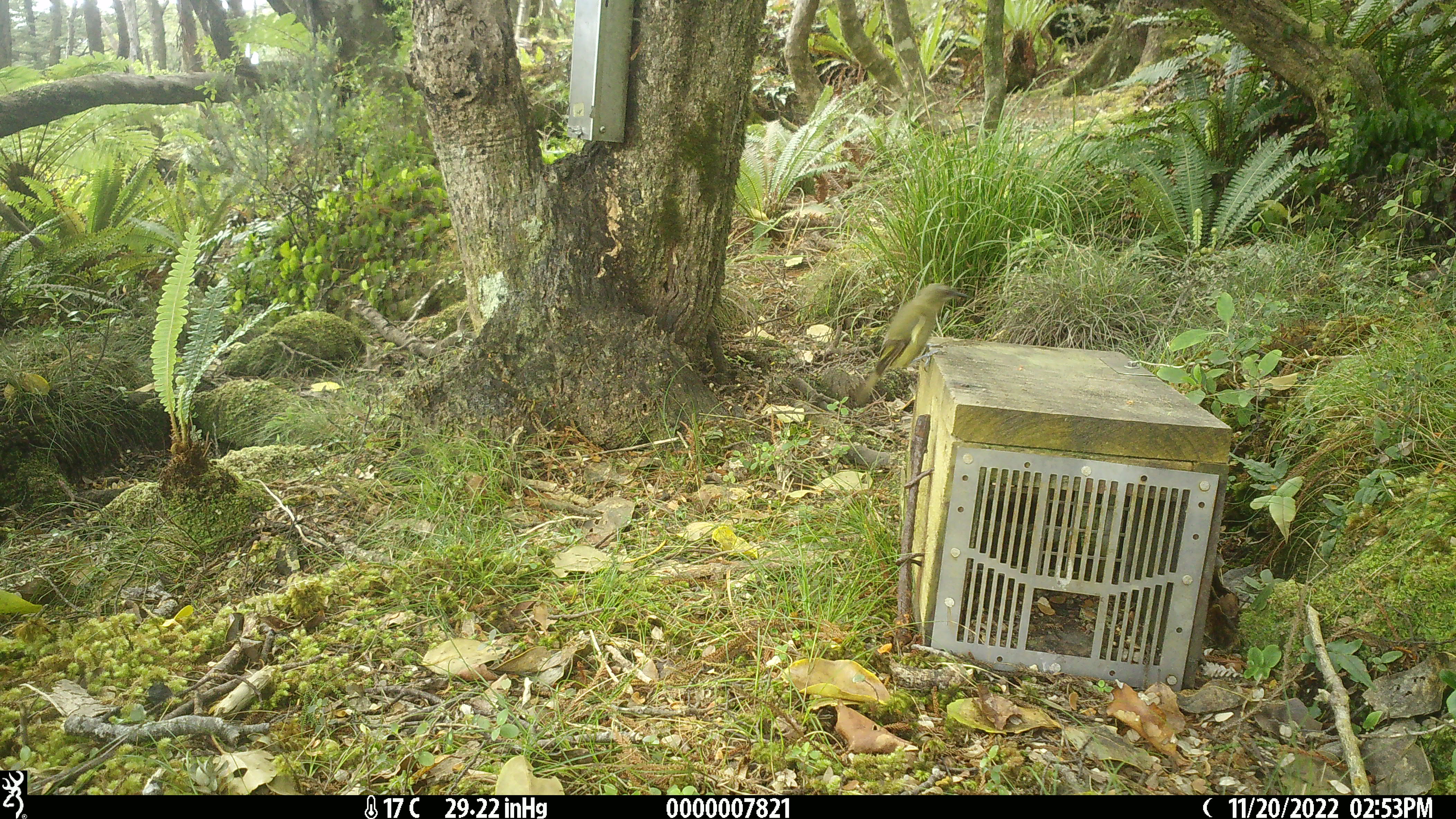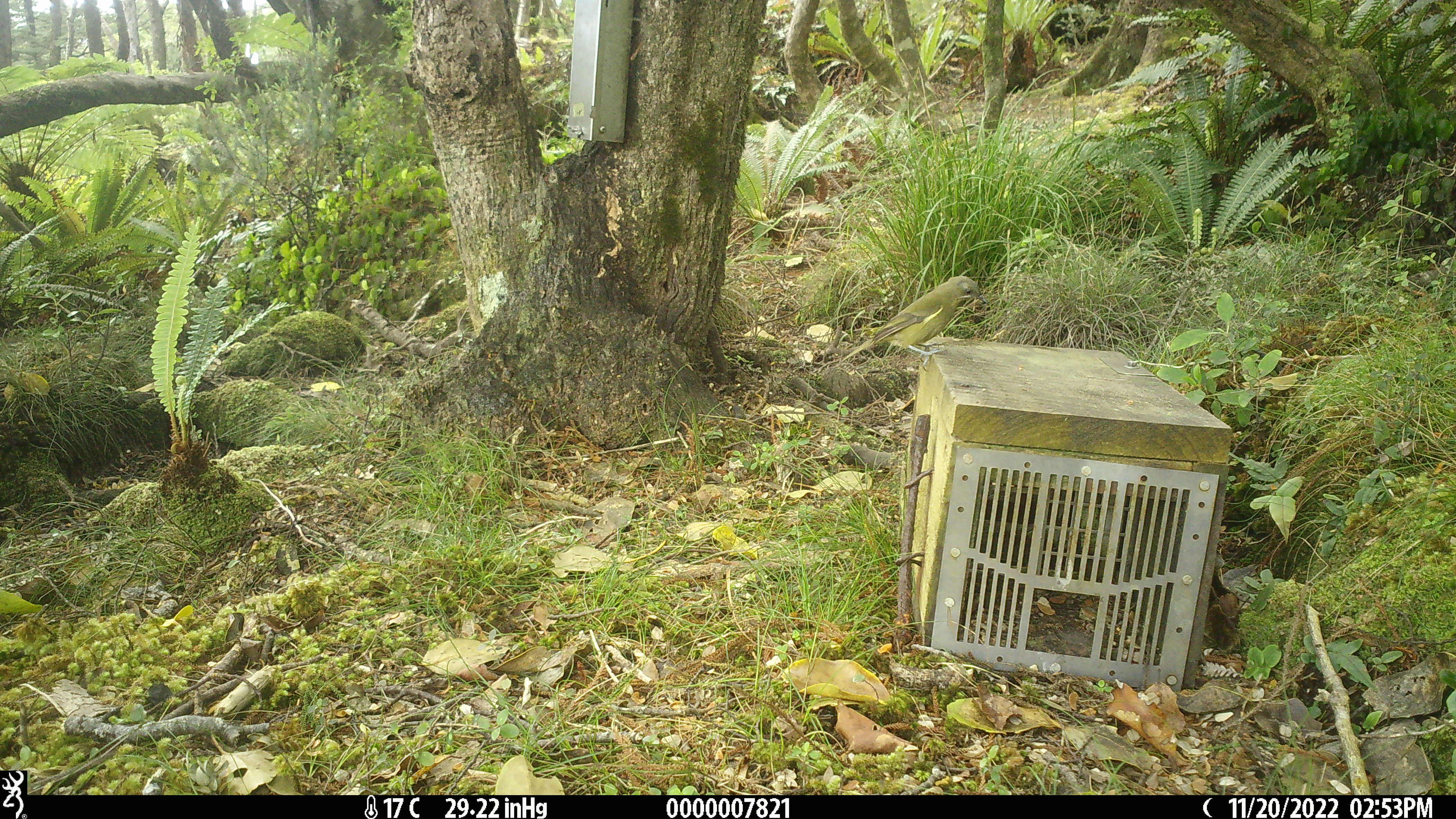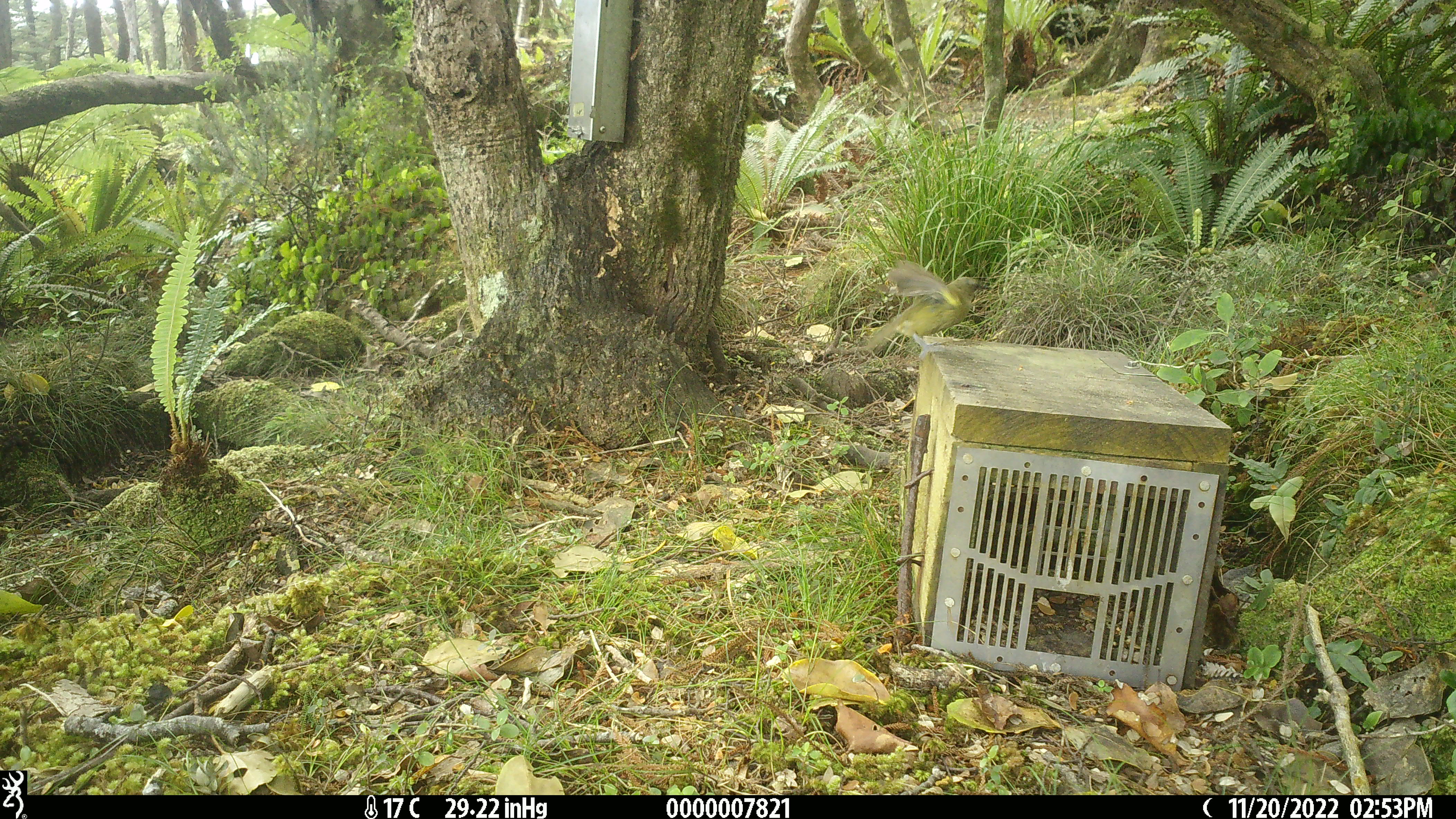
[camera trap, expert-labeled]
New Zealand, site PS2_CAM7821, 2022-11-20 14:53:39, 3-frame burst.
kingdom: Animalia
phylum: Chordata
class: Aves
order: Passeriformes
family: Meliphagidae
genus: Anthornis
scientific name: Anthornis melanura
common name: new zealand bellbird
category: bellbird